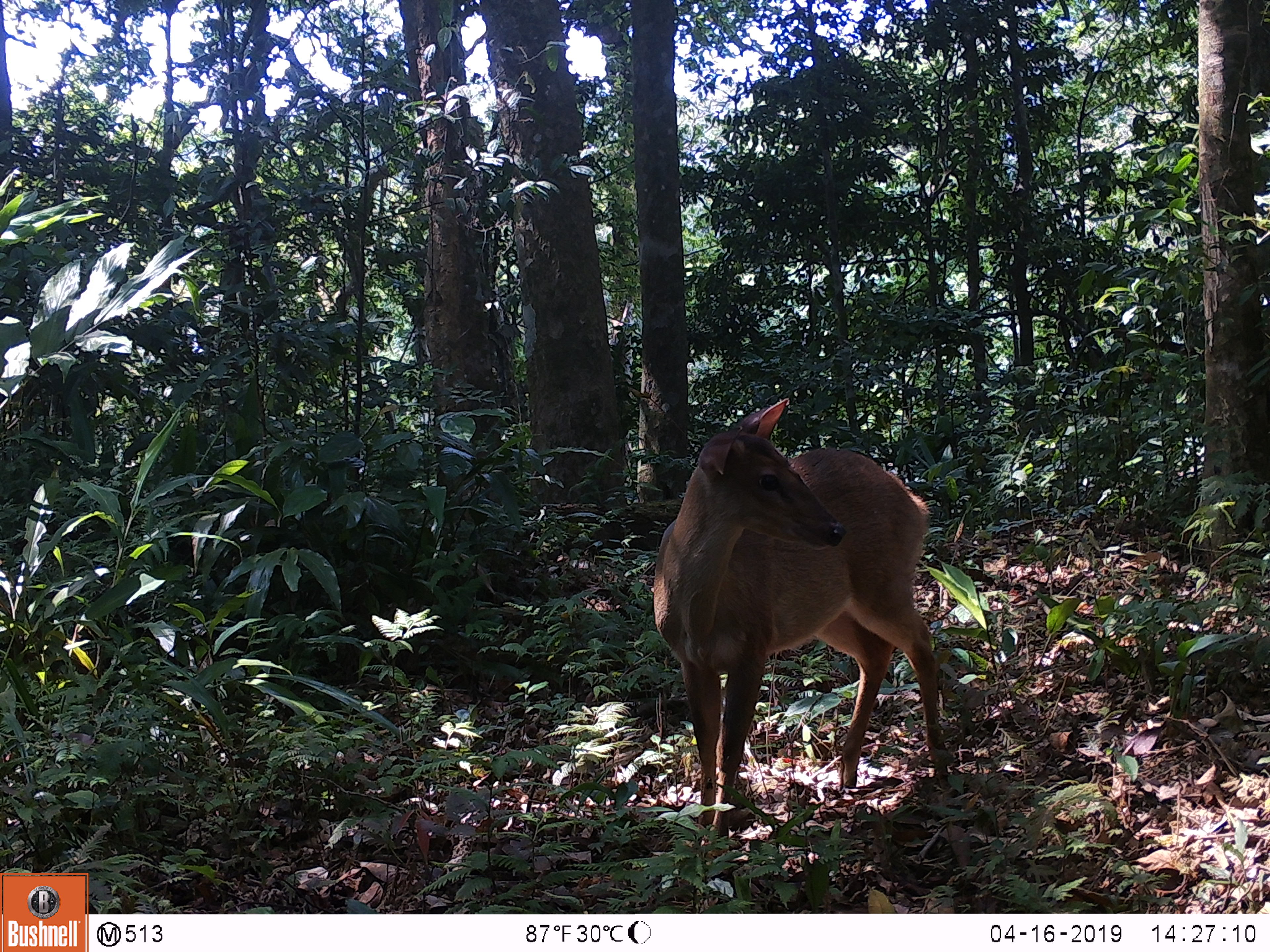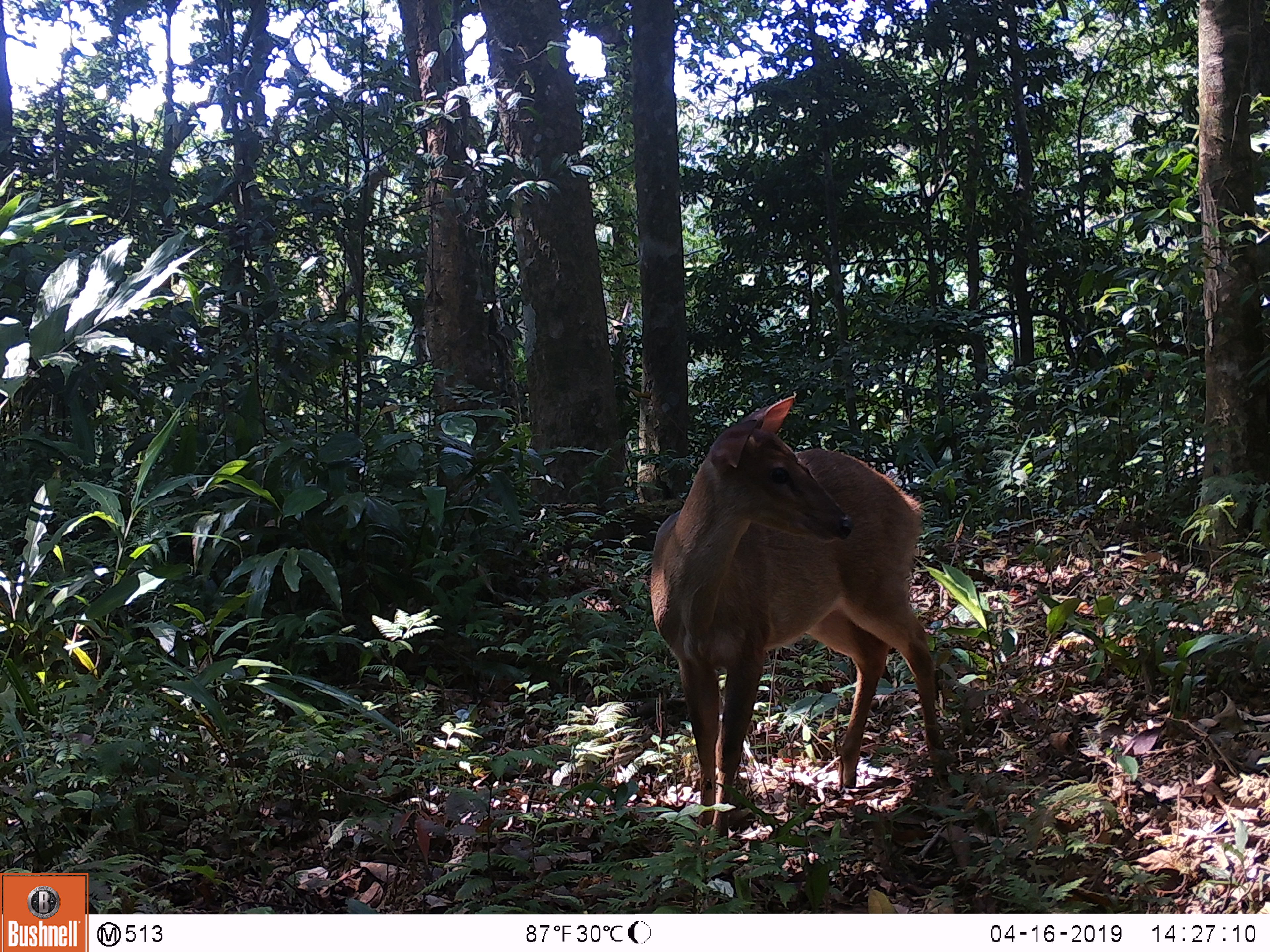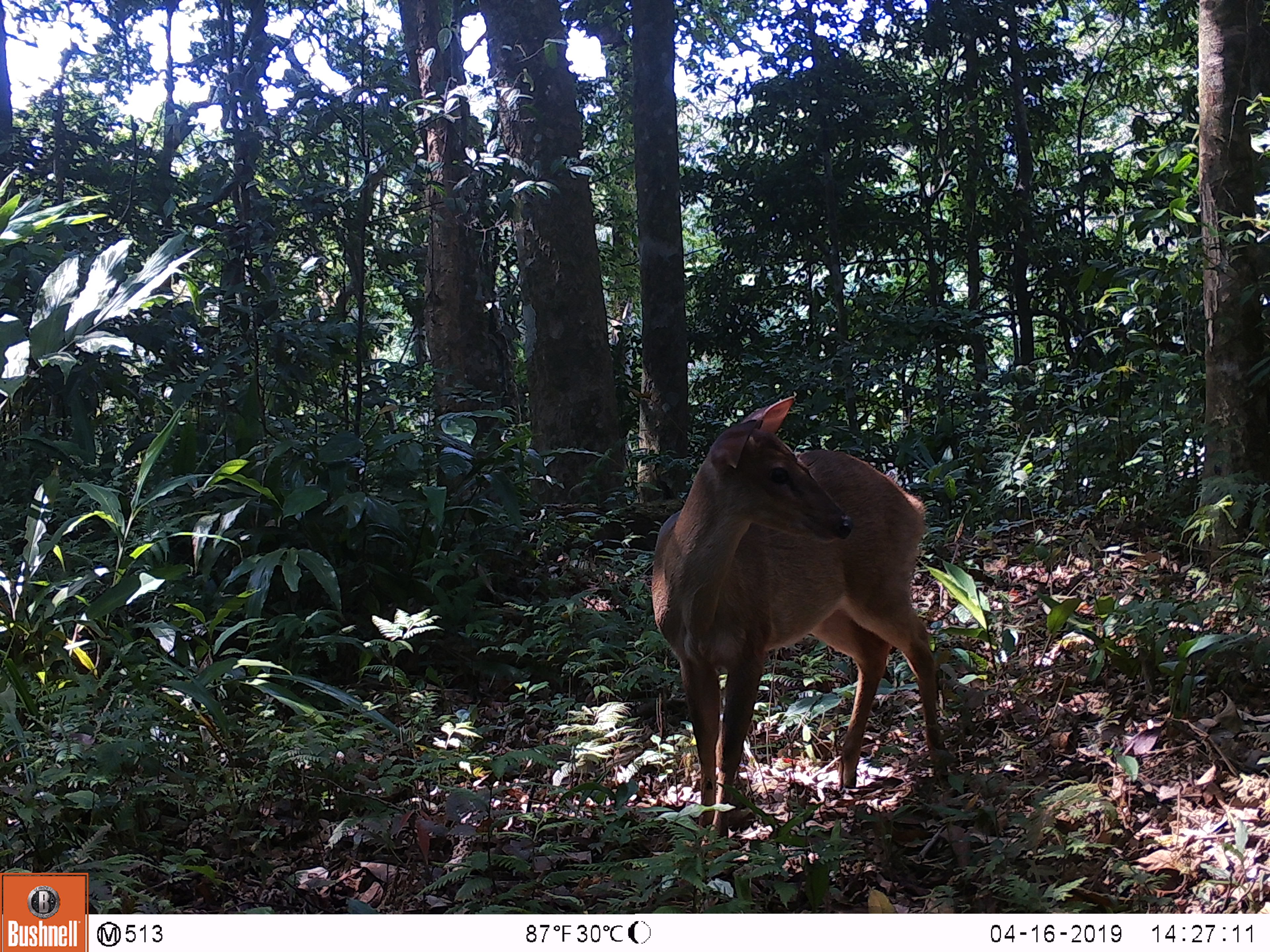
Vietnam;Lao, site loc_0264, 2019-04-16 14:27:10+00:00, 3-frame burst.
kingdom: Animalia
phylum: Chordata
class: Mammalia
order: Artiodactyla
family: Cervidae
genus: Muntiacus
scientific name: Muntiacus vuquangensis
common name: large-antlered muntjac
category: large antlered muntjac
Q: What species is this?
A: Large antlered muntjac (large-antlered muntjac) (Muntiacus vuquangensis).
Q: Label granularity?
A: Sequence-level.